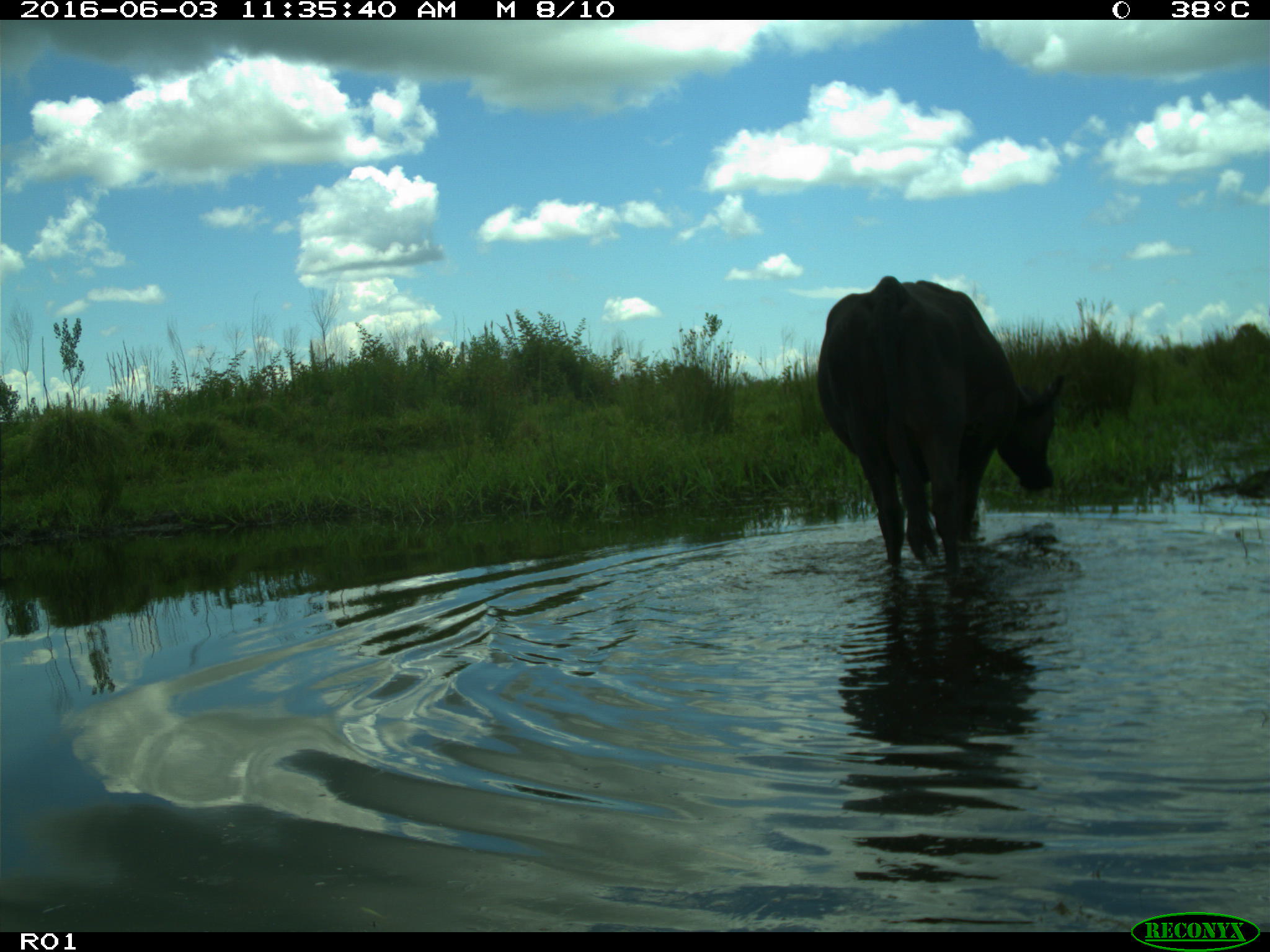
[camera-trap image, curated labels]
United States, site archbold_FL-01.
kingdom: Animalia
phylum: Chordata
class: Mammalia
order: Artiodactyla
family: Bovidae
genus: Bos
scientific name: Bos taurus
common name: domestic cow